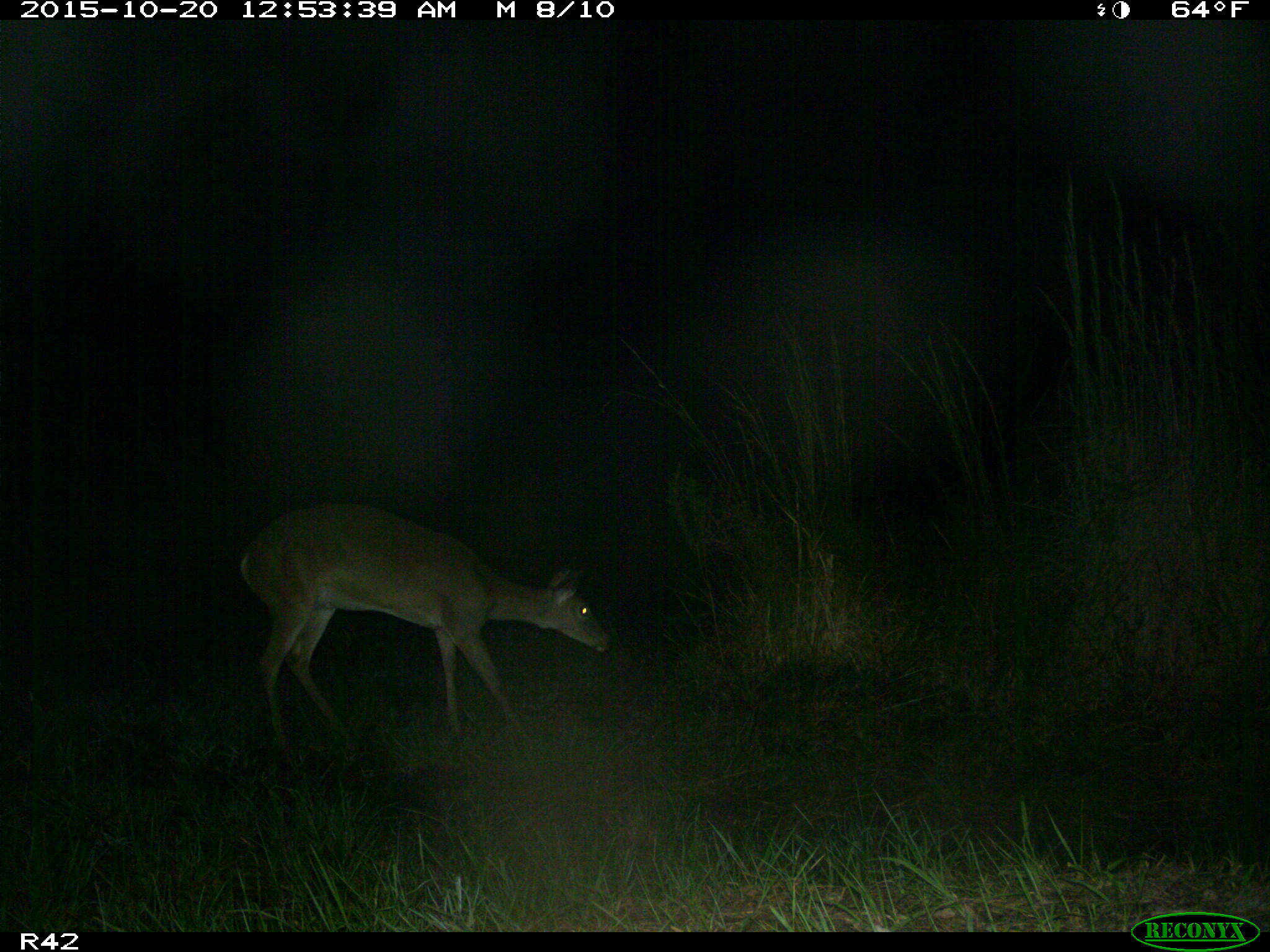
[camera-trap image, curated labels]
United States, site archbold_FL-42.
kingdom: Animalia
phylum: Chordata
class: Mammalia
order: Artiodactyla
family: Cervidae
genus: Odocoileus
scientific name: Odocoileus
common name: deer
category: unidentified deer